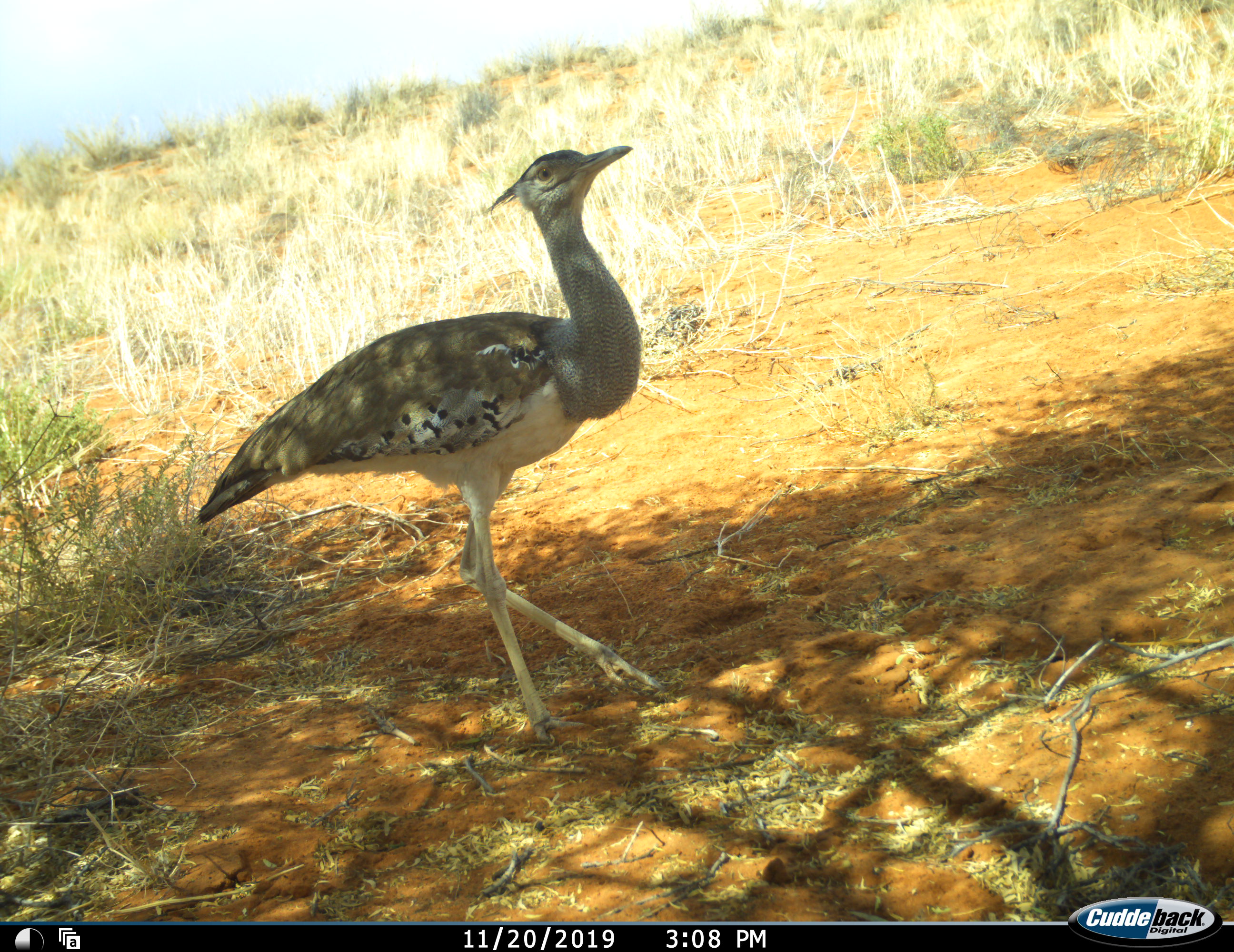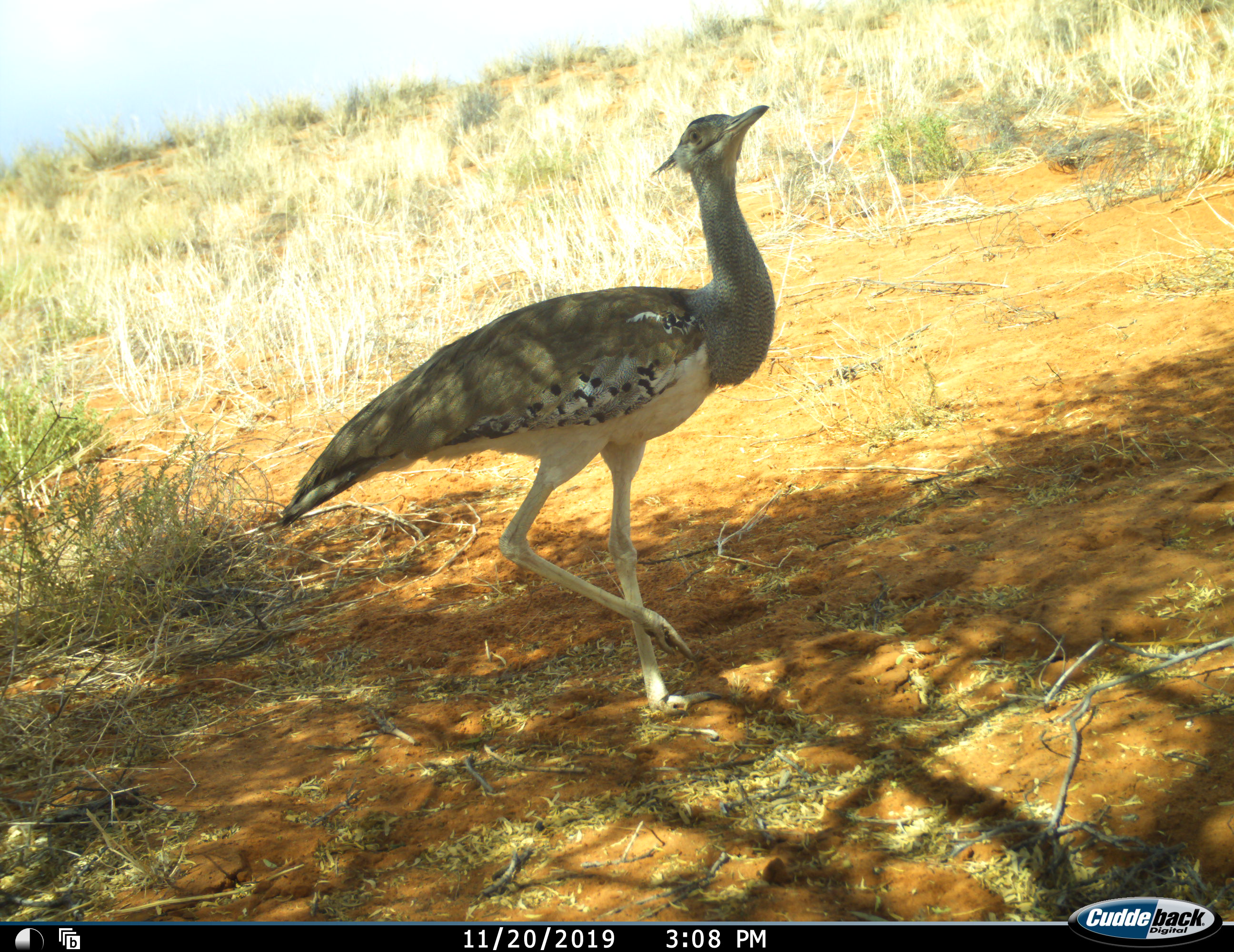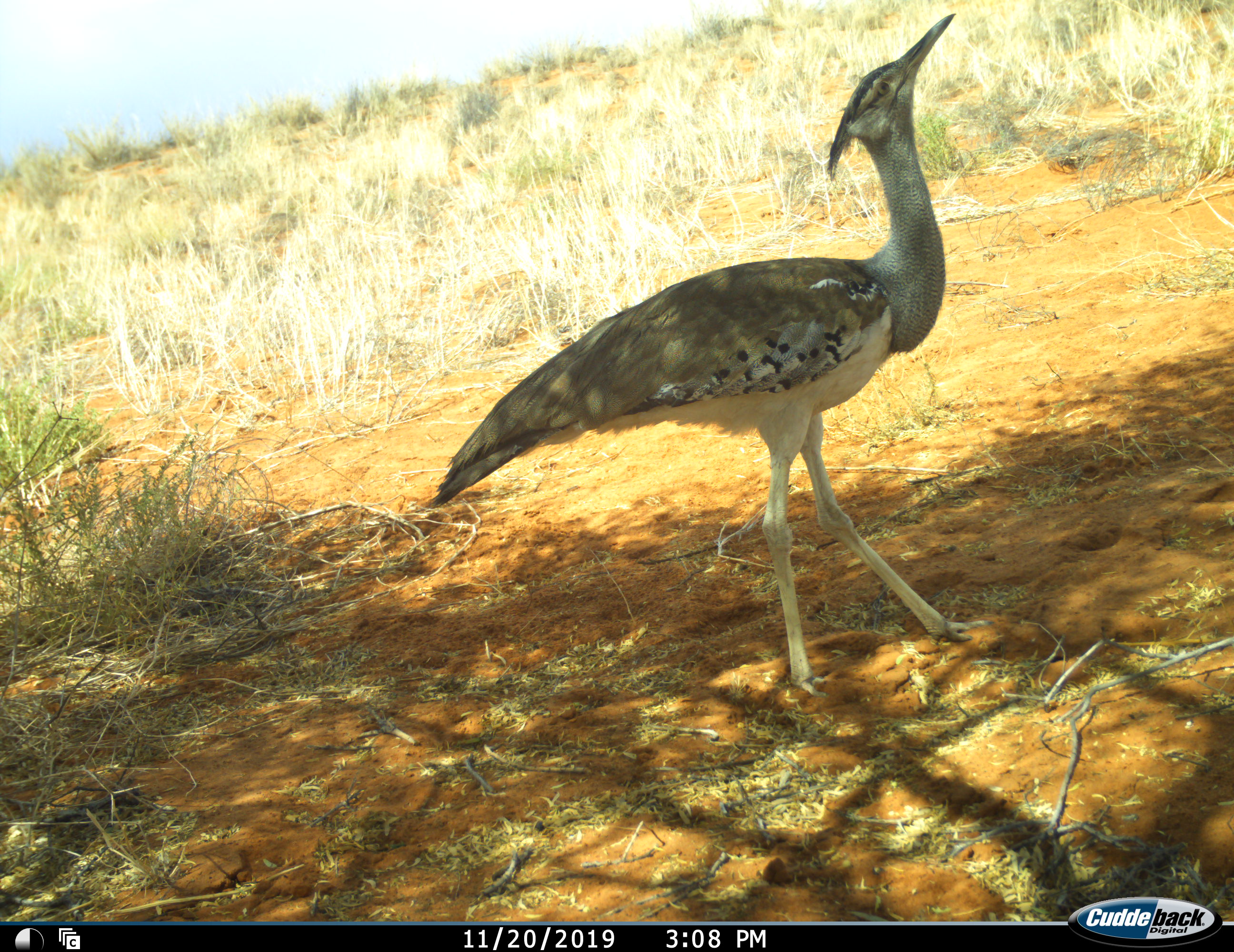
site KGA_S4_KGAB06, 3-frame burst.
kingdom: Animalia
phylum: Chordata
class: Aves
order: Otidiformes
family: Otididae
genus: Ardeotis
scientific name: Ardeotis kori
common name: kori bustard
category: bustardkori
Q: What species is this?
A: Bustardkori (kori bustard) (Ardeotis kori).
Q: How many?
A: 1.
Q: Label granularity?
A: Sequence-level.